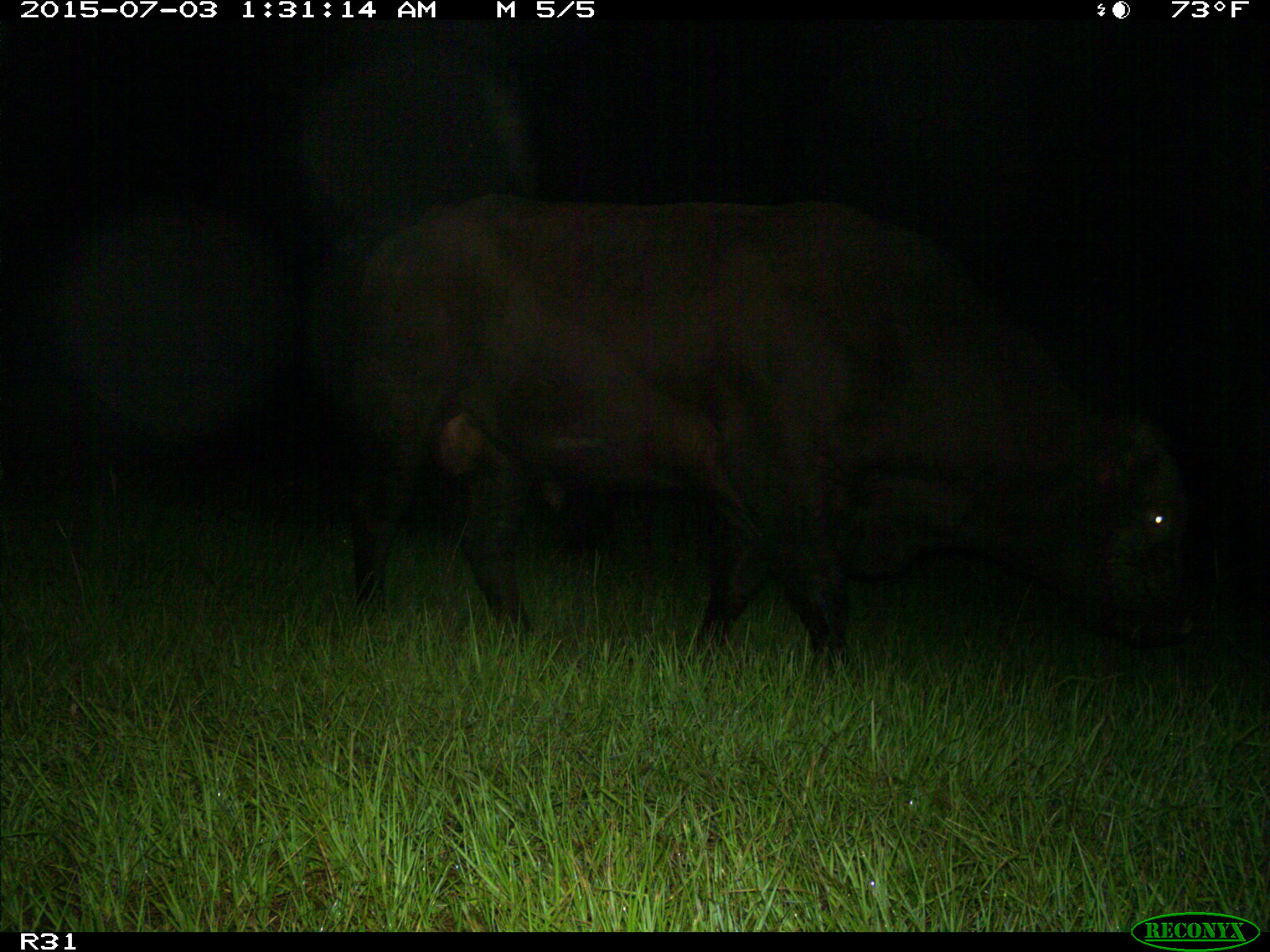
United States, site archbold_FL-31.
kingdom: Animalia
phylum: Chordata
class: Mammalia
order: Artiodactyla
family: Bovidae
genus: Bos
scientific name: Bos taurus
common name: domestic cow